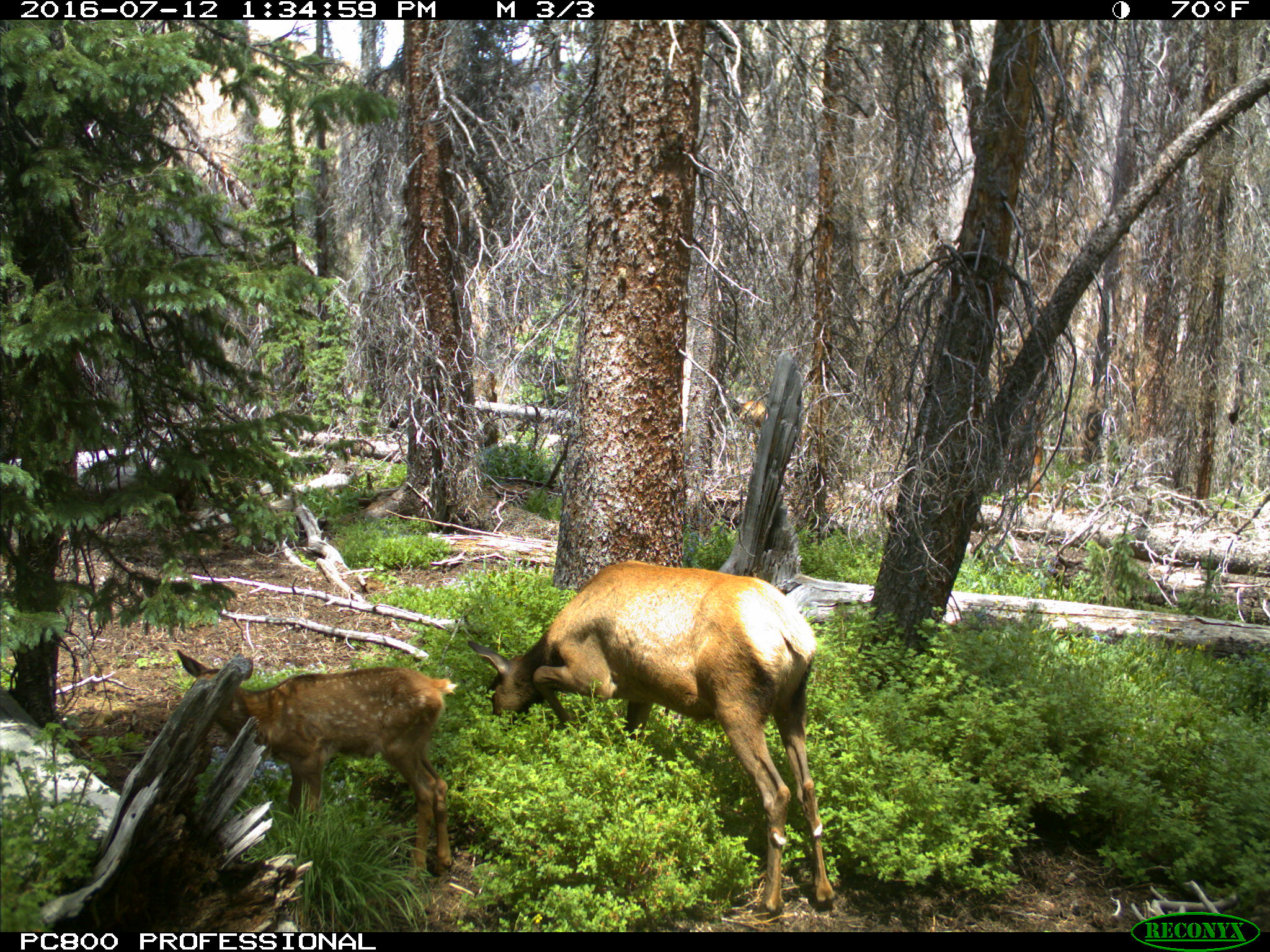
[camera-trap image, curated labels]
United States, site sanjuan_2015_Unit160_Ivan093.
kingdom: Animalia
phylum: Chordata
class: Mammalia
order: Artiodactyla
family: Cervidae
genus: Cervus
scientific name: Cervus elaphus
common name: red deer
Cervus elaphus (red deer).